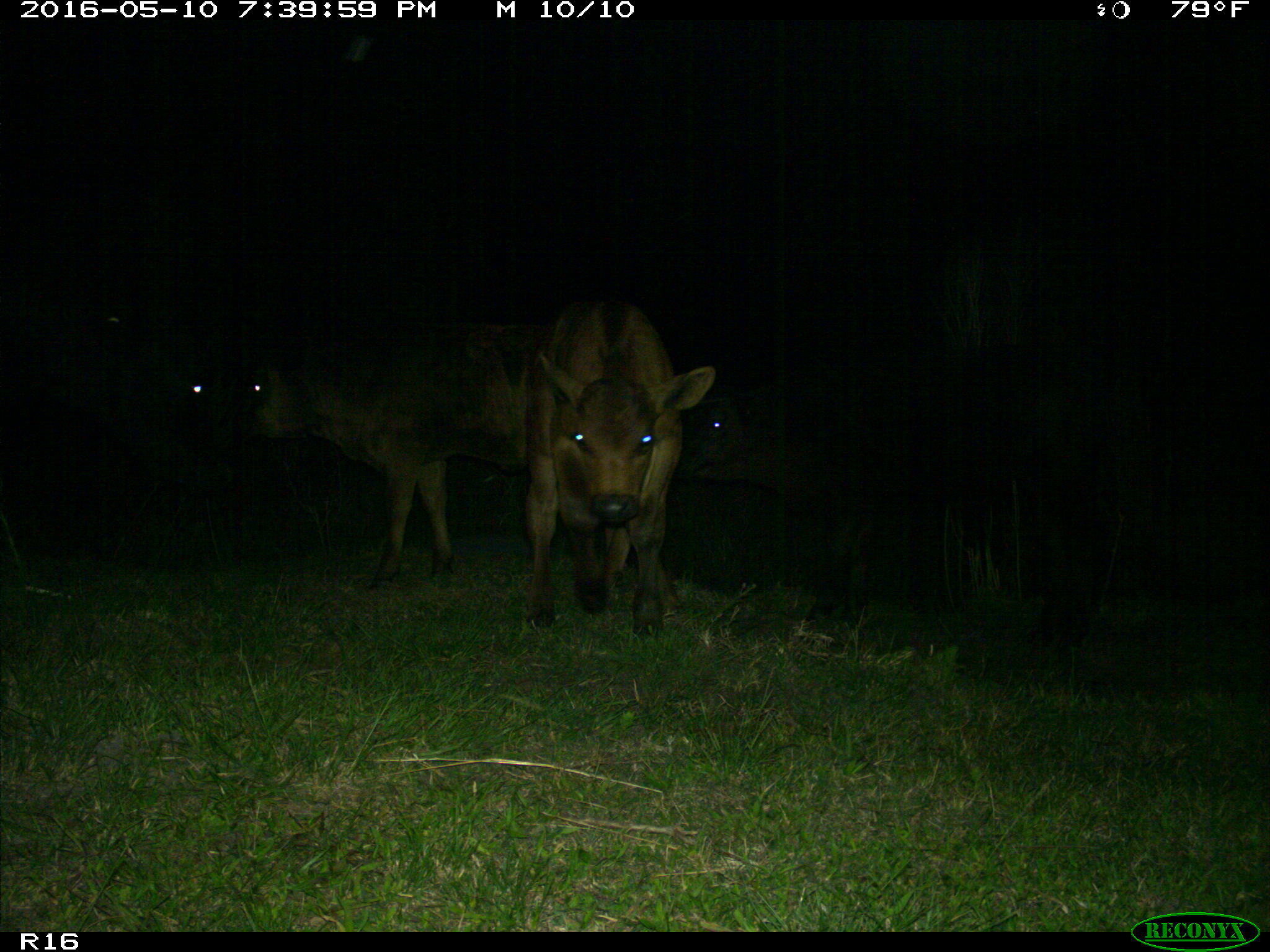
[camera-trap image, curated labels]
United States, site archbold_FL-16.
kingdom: Animalia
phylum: Chordata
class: Mammalia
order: Artiodactyla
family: Bovidae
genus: Bos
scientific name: Bos taurus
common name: domestic cow